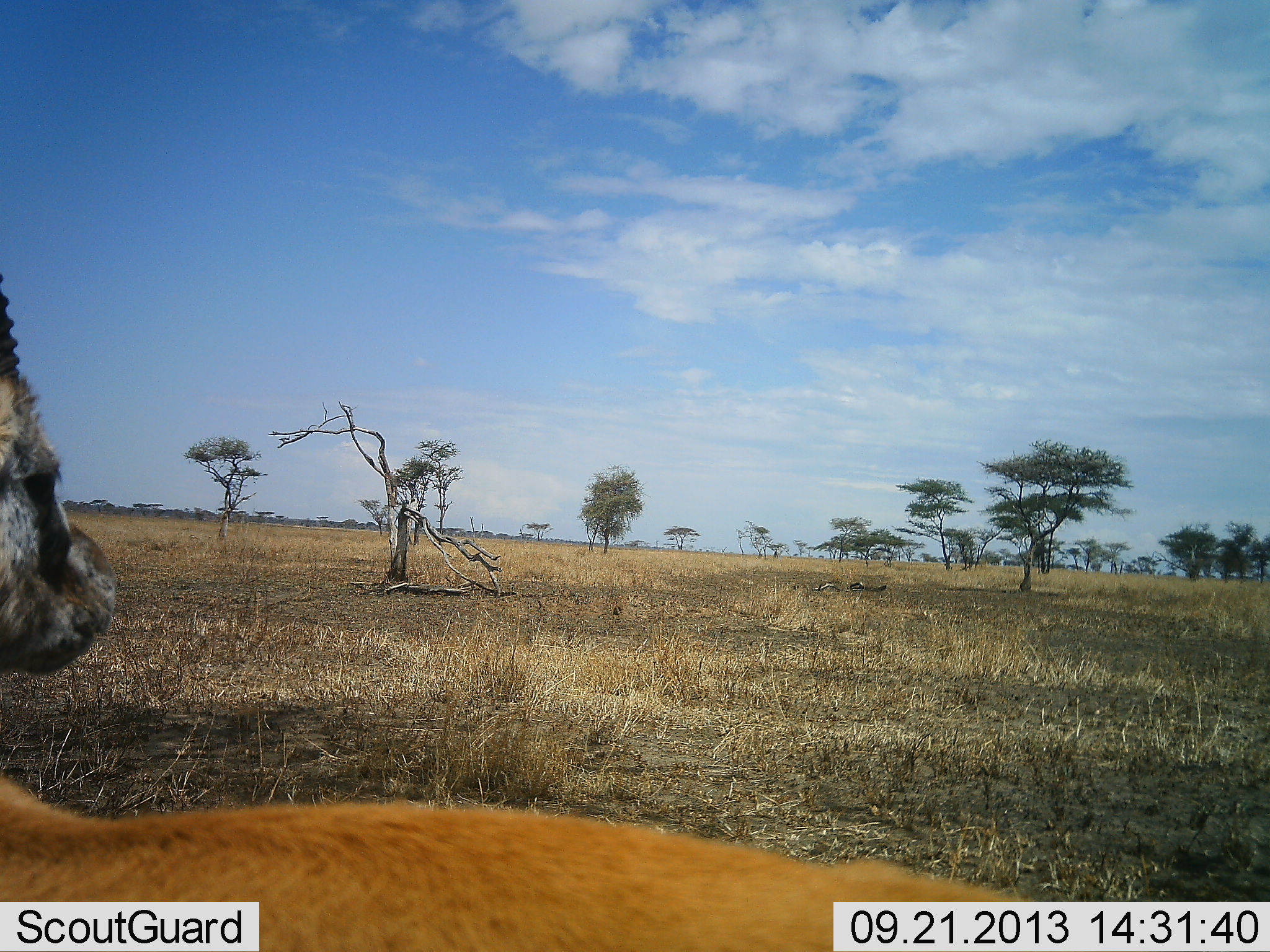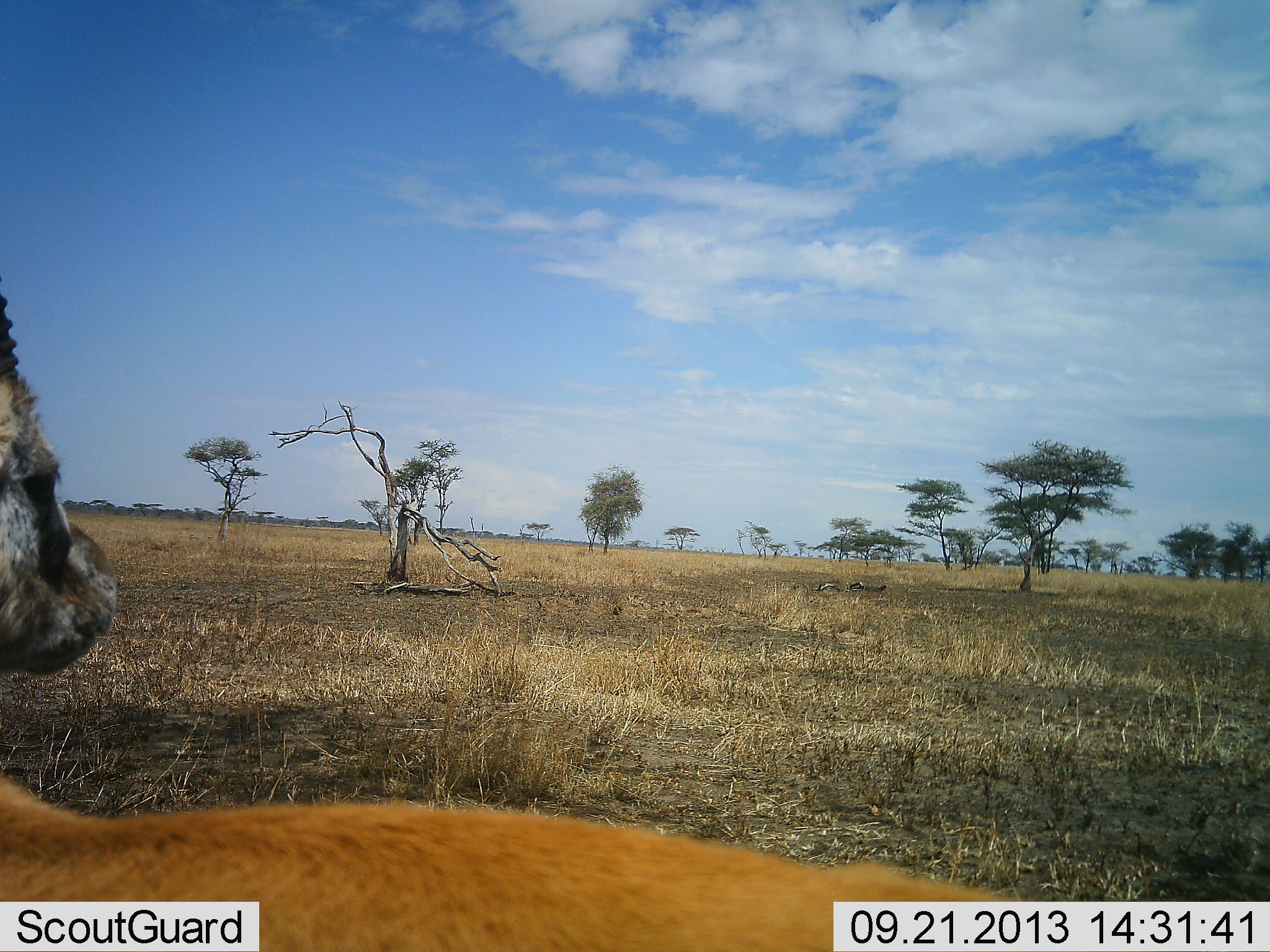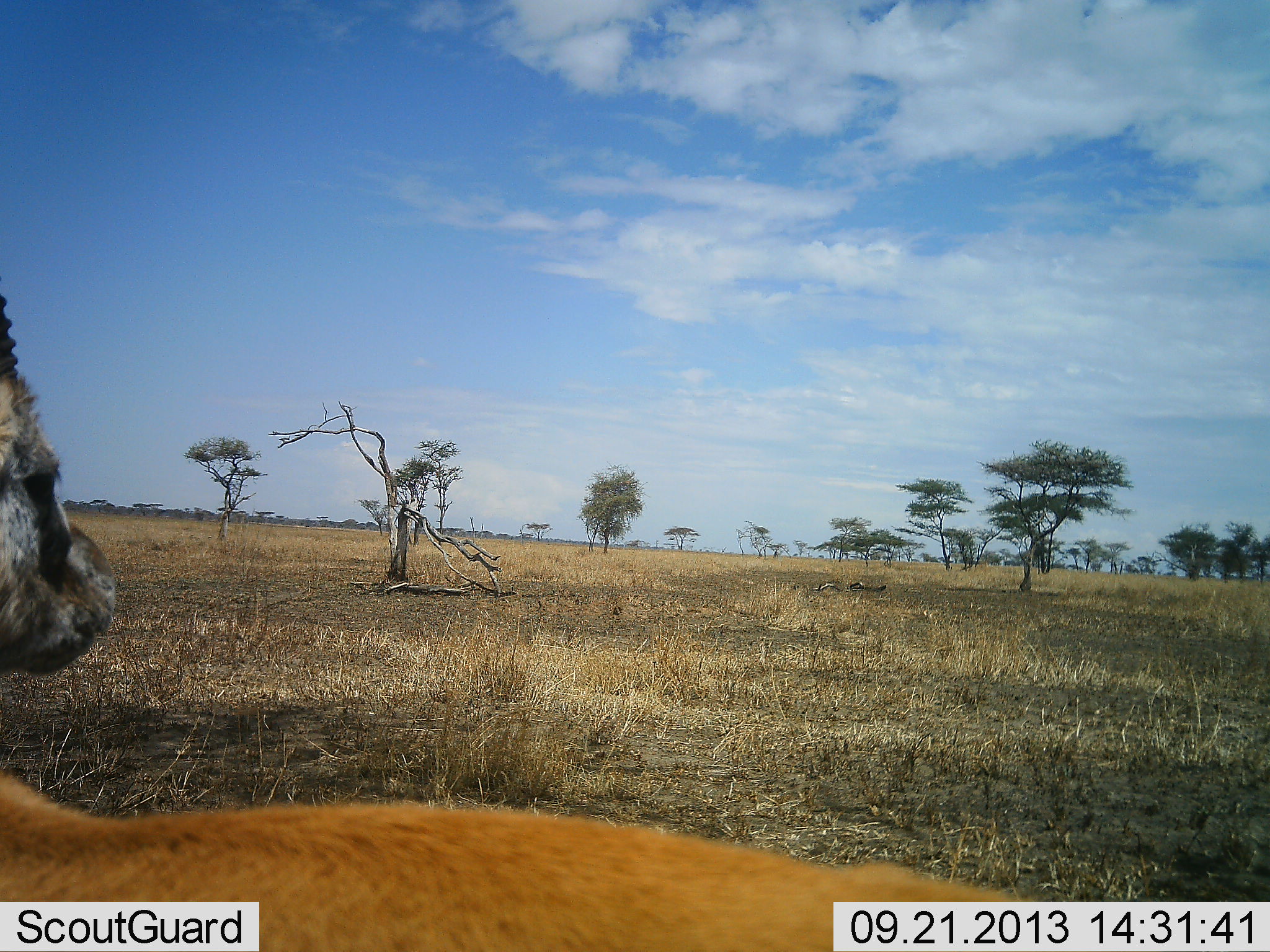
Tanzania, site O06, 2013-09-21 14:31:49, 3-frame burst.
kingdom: Animalia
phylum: Chordata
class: Mammalia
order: Artiodactyla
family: Bovidae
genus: Eudorcas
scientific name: Eudorcas thomsonii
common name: thomson's gazelle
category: gazellethomsons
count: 1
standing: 83%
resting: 17%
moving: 0%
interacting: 0%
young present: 0%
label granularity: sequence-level